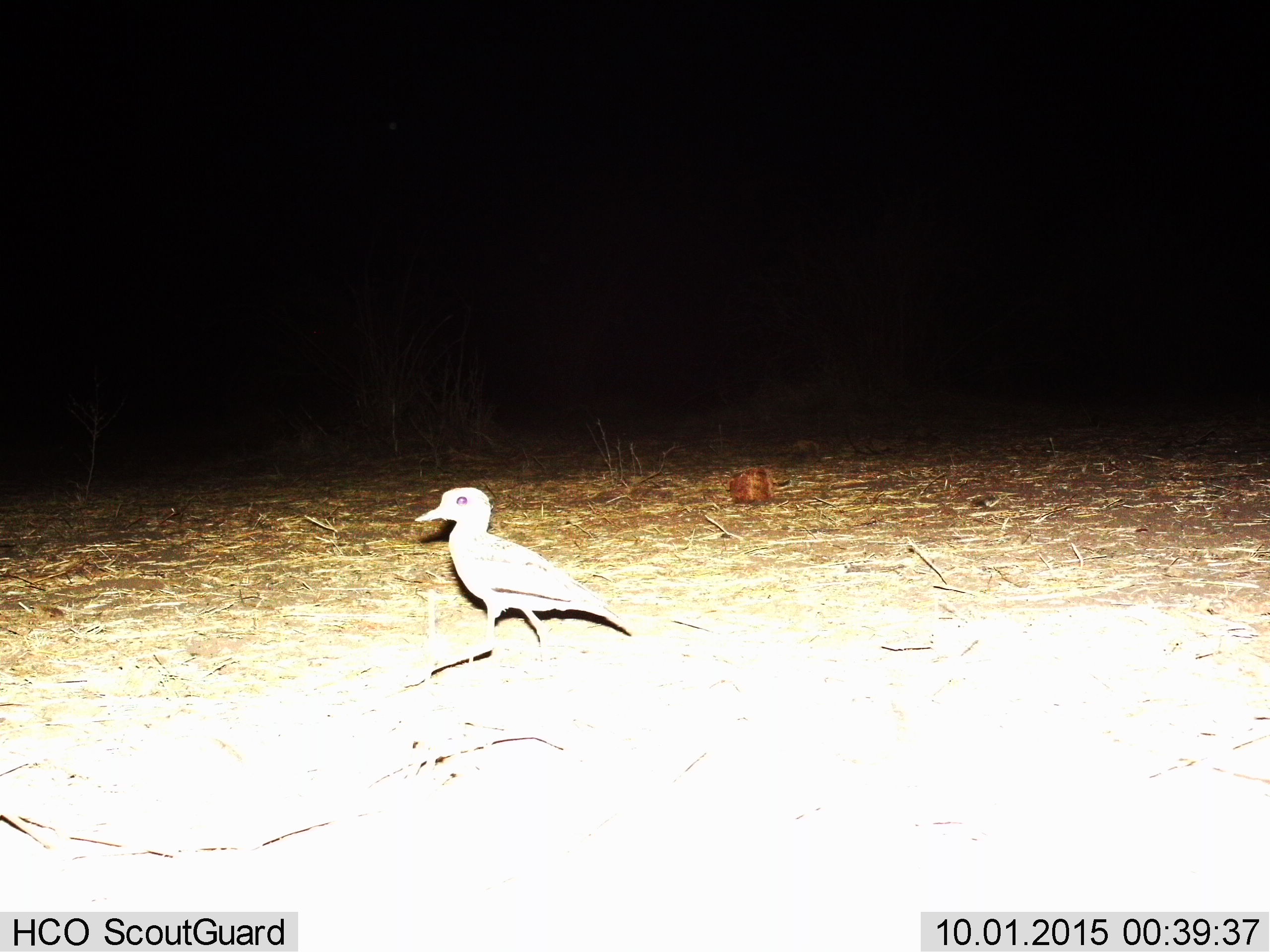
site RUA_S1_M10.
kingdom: Animalia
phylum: Chordata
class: Aves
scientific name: Aves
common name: bird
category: birdother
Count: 1.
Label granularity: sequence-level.